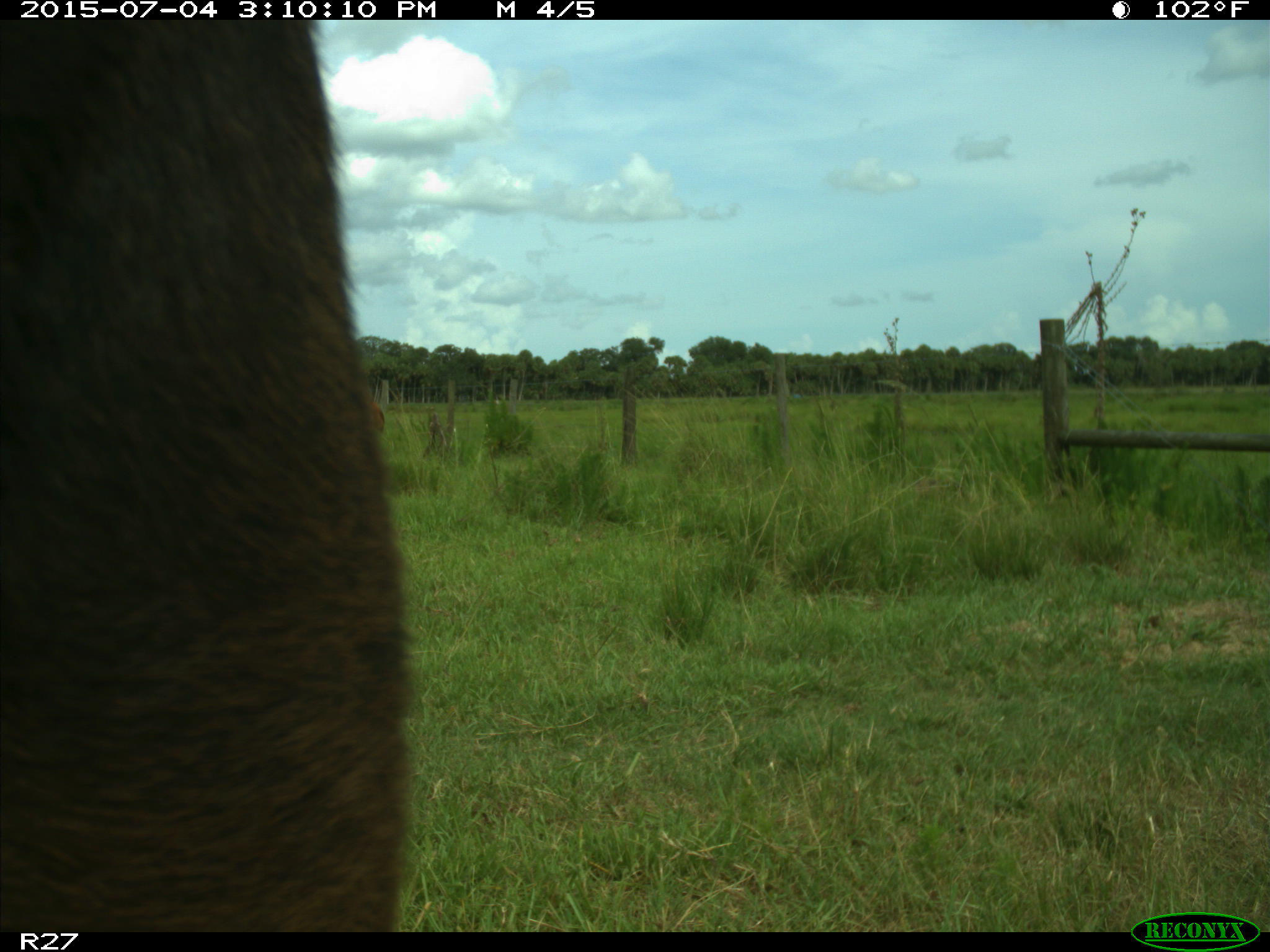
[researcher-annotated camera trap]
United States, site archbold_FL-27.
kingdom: Animalia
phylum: Chordata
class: Mammalia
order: Artiodactyla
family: Bovidae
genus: Bos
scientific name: Bos taurus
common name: domestic cow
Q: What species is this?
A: Bos taurus (domestic cow).